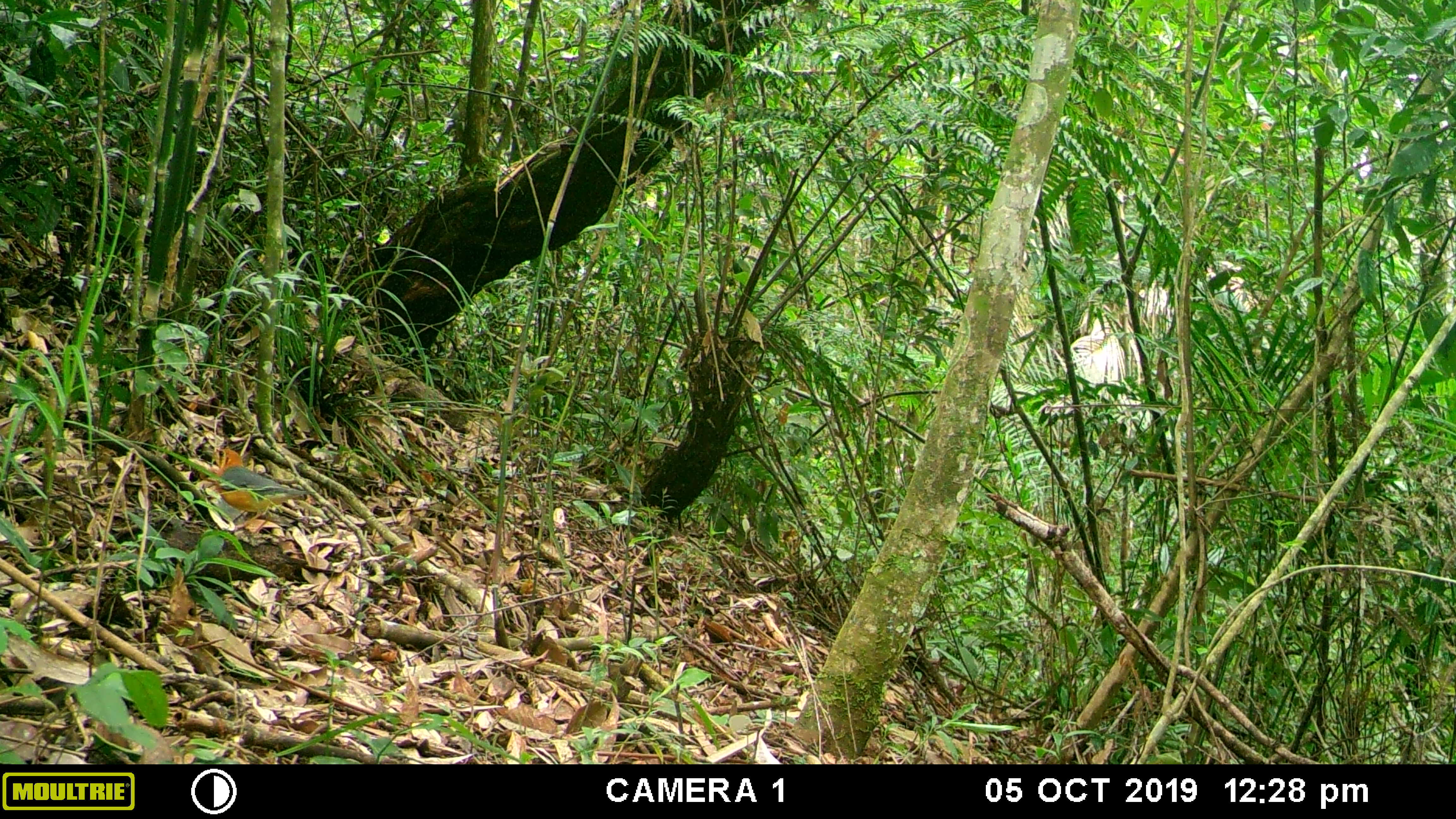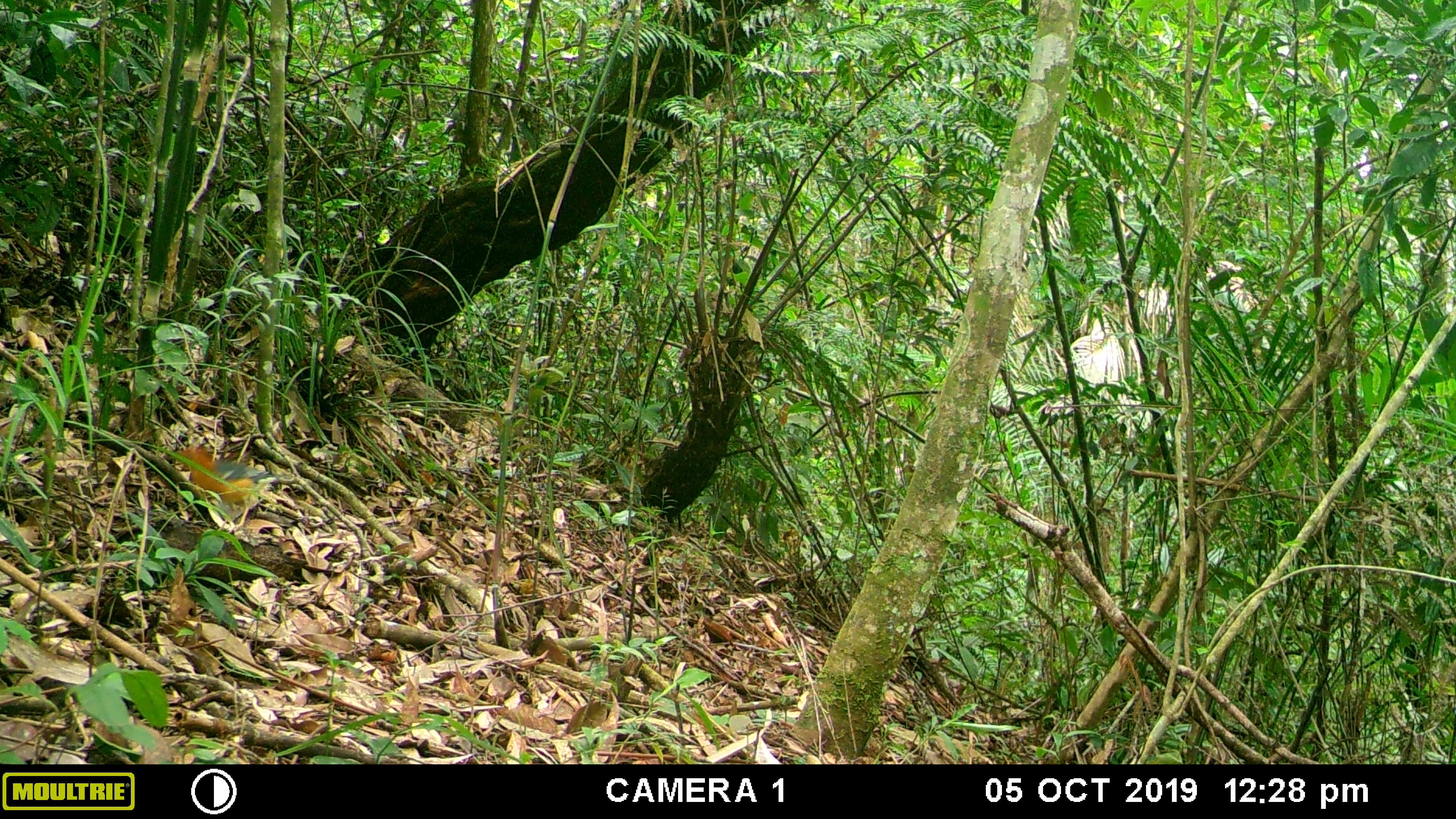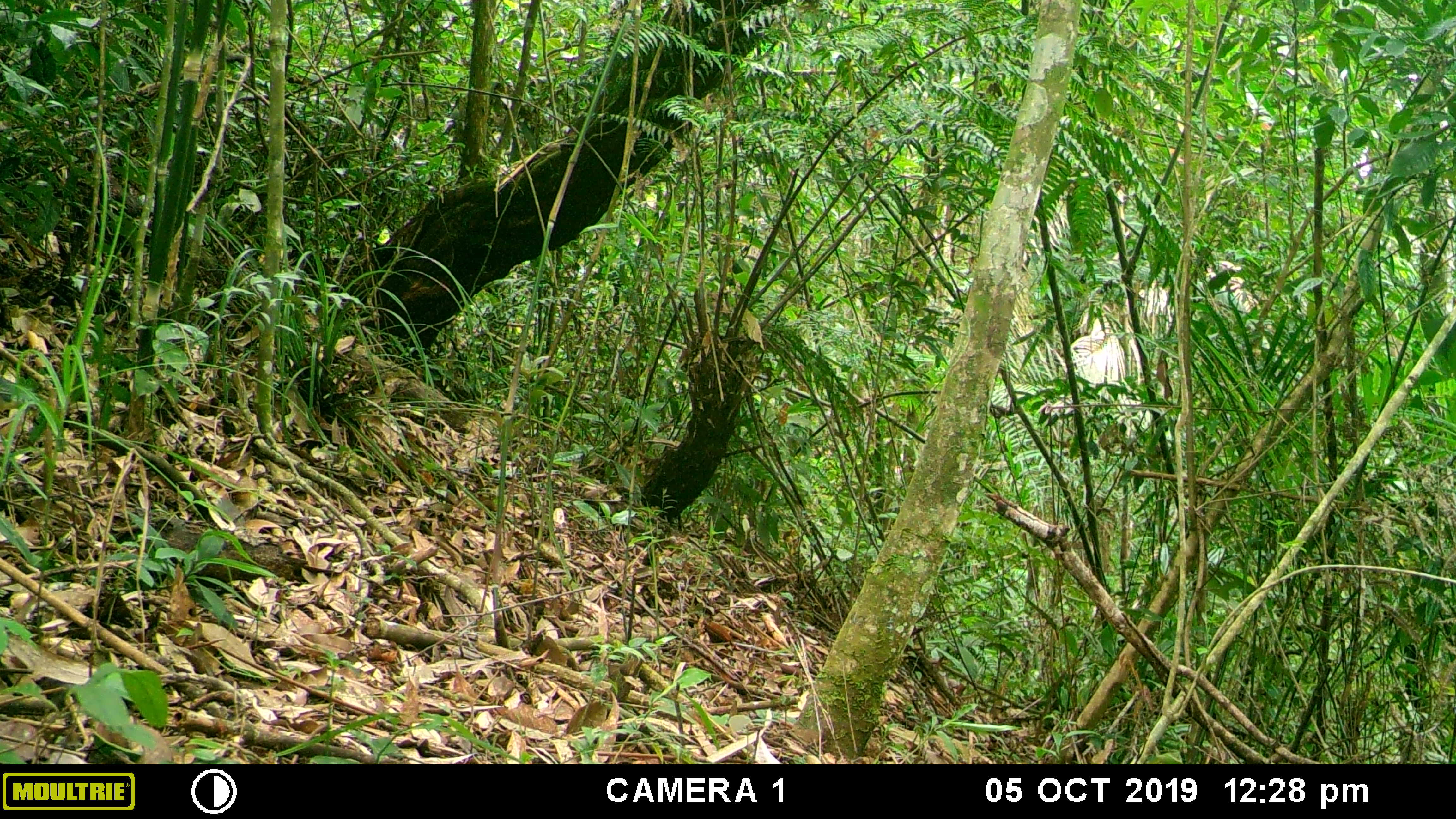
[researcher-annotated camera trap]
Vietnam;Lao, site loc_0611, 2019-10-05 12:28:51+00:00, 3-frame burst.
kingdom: Animalia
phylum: Chordata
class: Aves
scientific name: Aves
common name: bird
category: unidentified bird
Unidentified bird (bird) (Aves). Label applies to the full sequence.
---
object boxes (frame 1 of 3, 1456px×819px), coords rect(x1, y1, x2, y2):
unidentified bird: rect(203, 464, 315, 536)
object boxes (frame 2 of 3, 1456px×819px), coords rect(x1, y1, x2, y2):
unidentified bird: rect(163, 447, 295, 533)